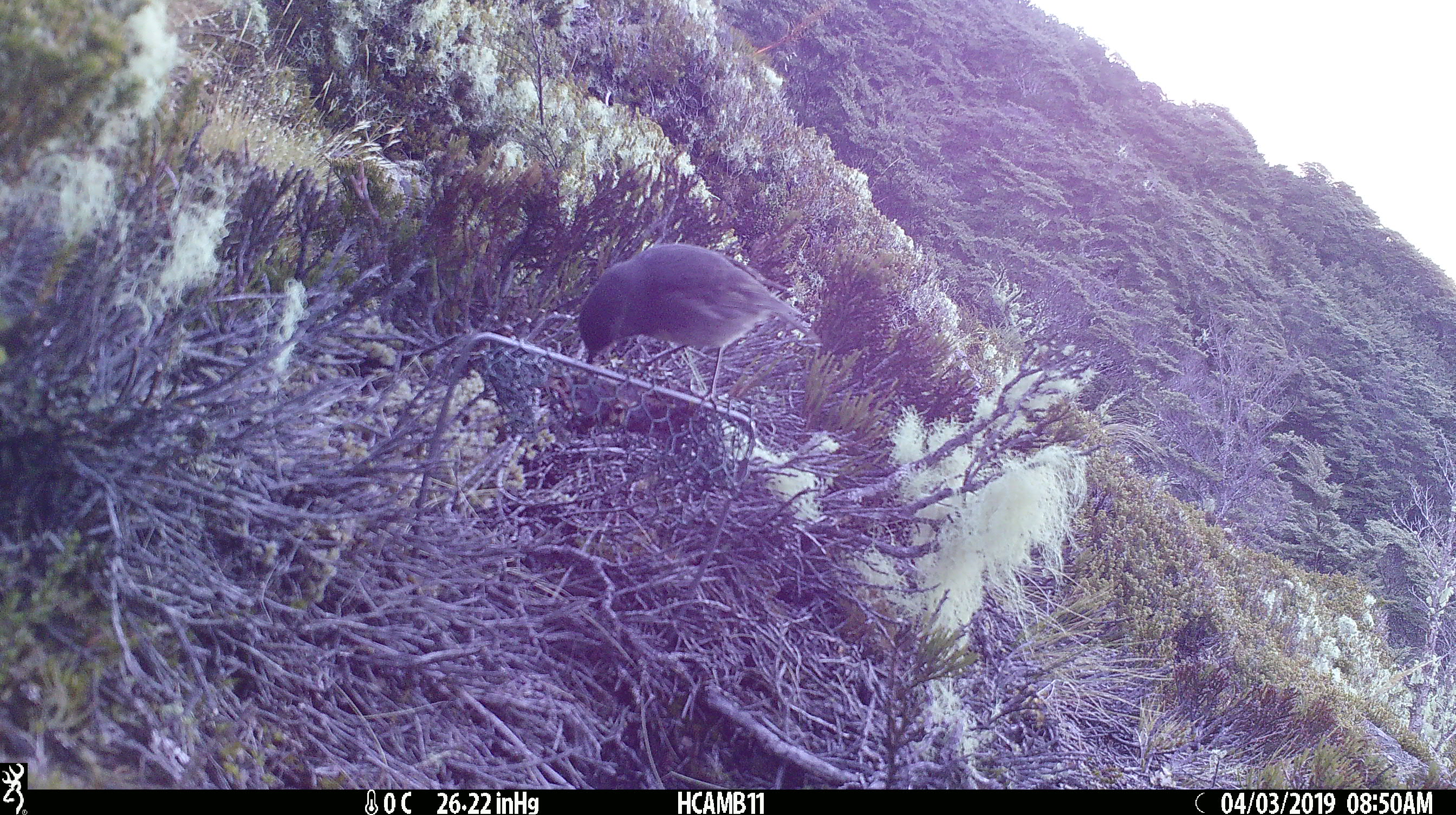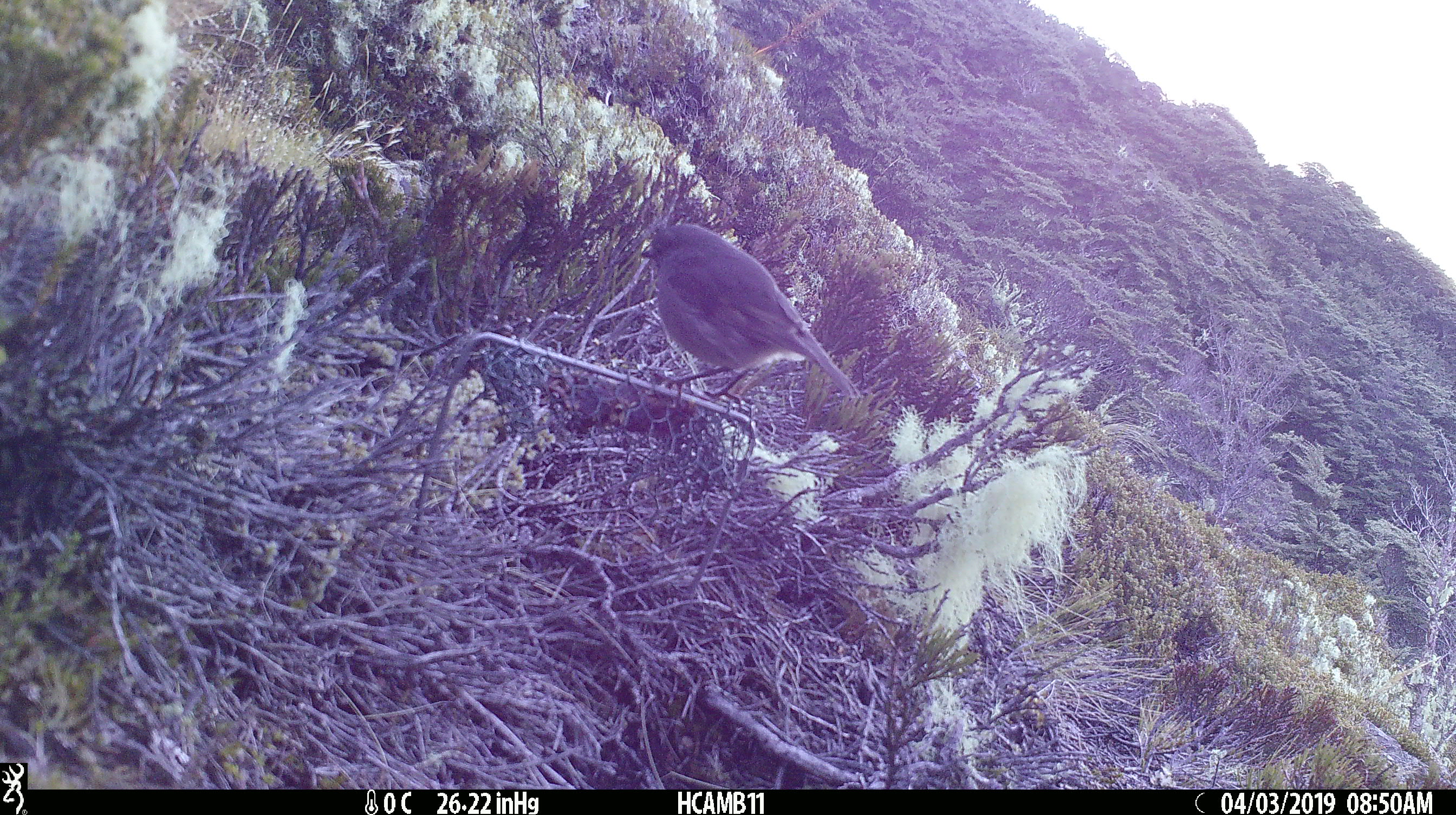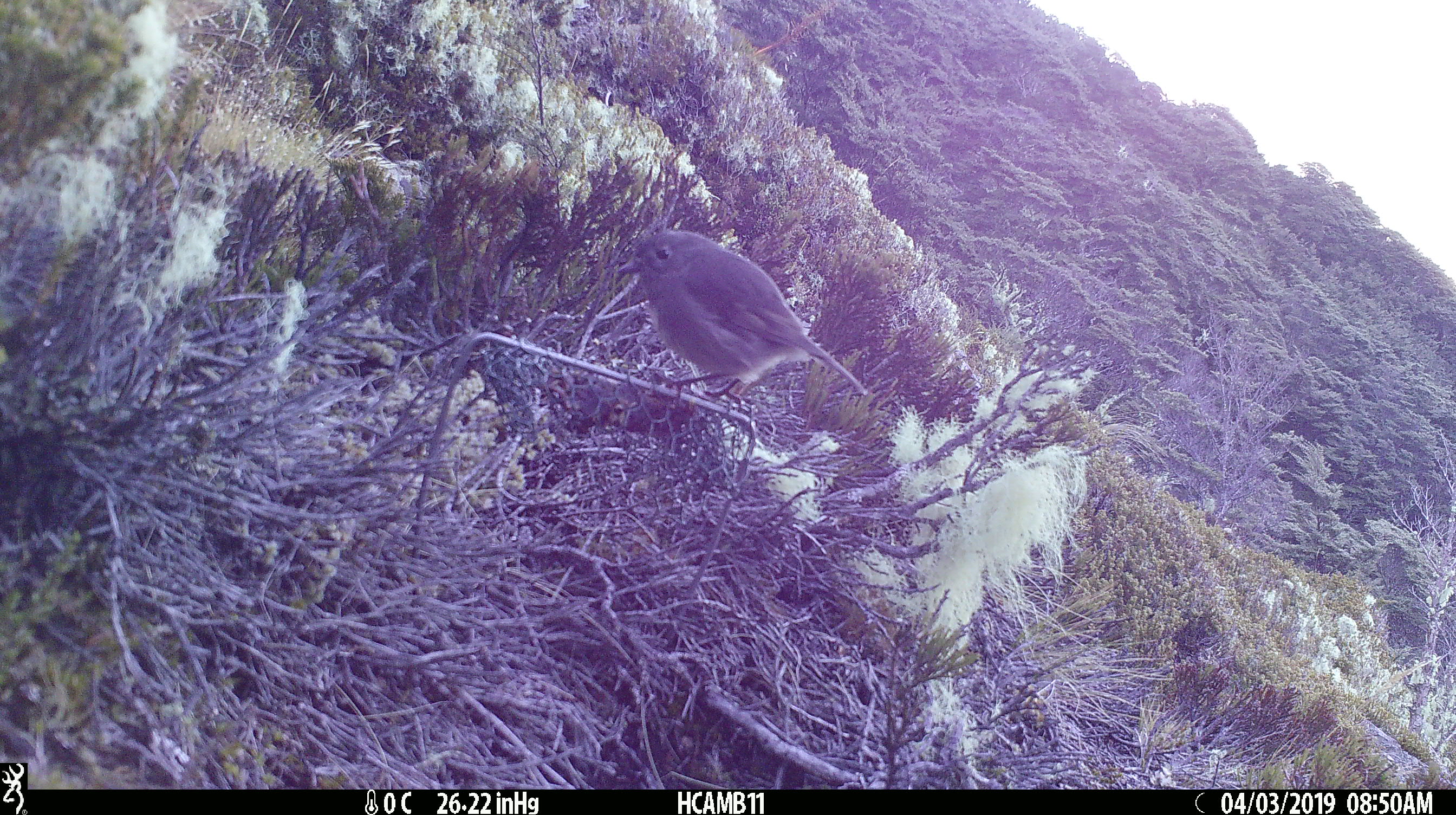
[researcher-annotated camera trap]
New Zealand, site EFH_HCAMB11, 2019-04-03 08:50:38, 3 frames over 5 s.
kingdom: Animalia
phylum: Chordata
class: Aves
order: Passeriformes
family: Petroicidae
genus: Petroica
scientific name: Petroica australis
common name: new zealand robin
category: robin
Robin (new zealand robin) (Petroica australis).